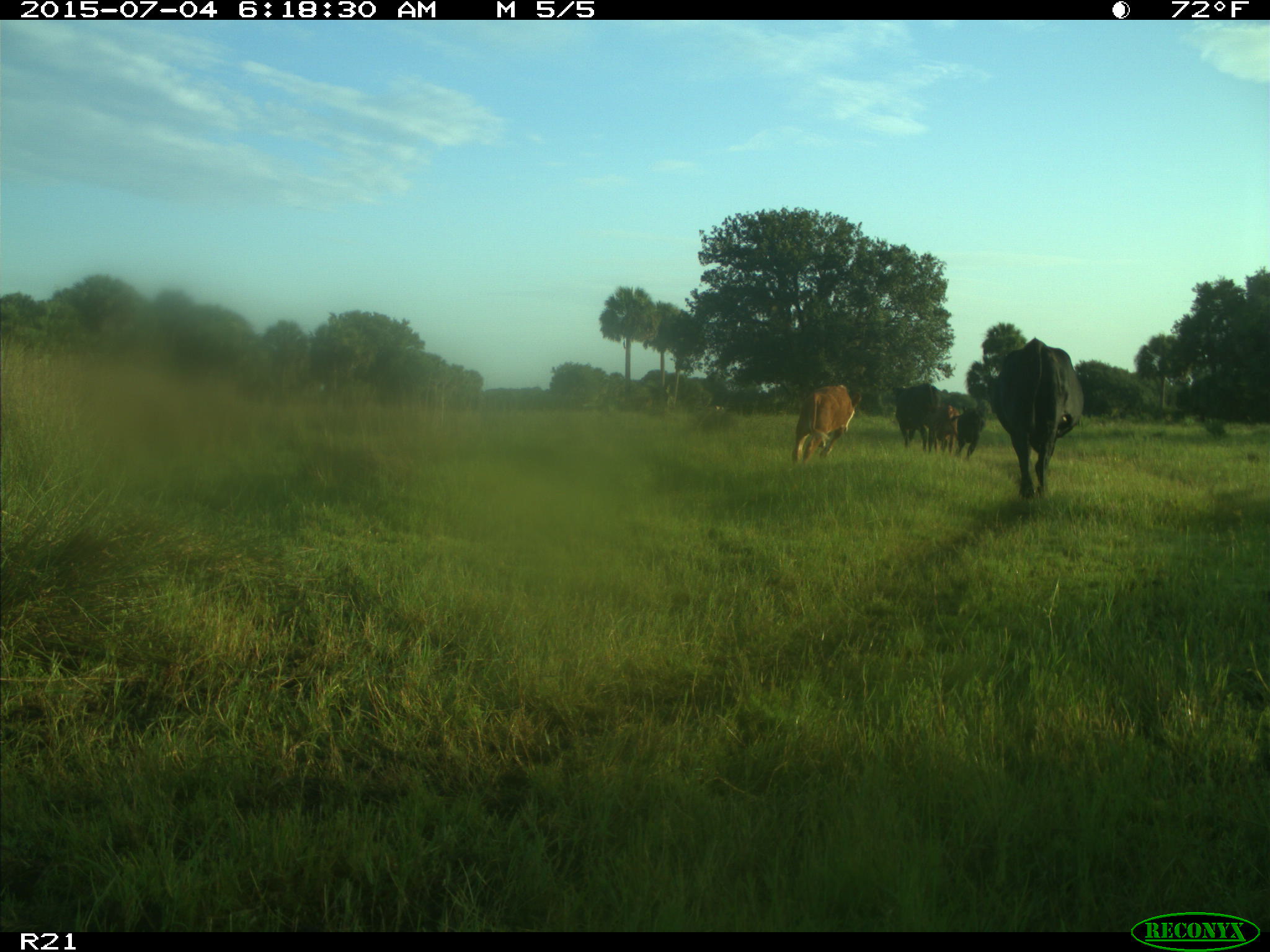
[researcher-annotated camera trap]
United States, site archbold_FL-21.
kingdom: Animalia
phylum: Chordata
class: Mammalia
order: Artiodactyla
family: Bovidae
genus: Bos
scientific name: Bos taurus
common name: domestic cow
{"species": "Bos taurus (domestic cow)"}